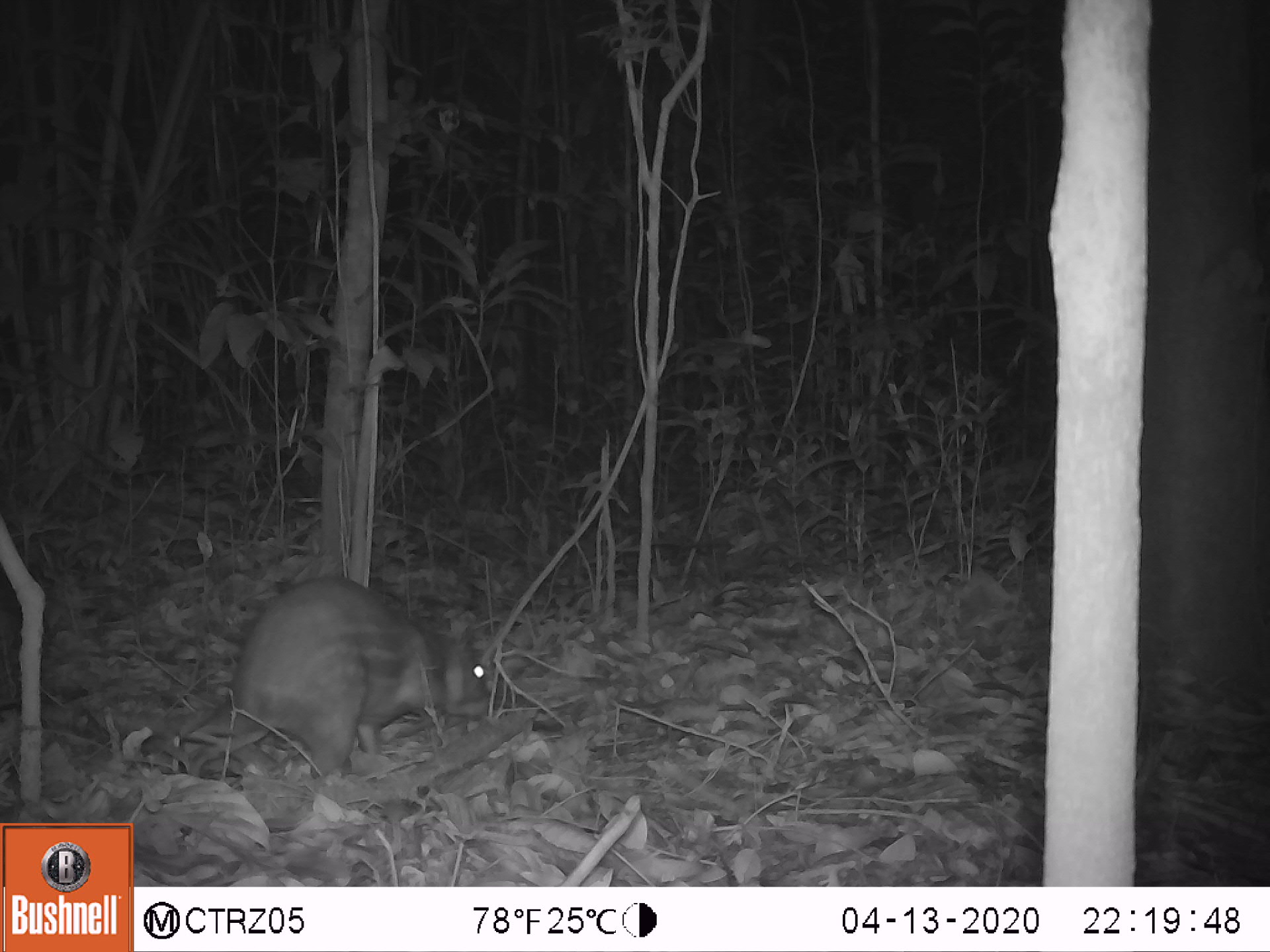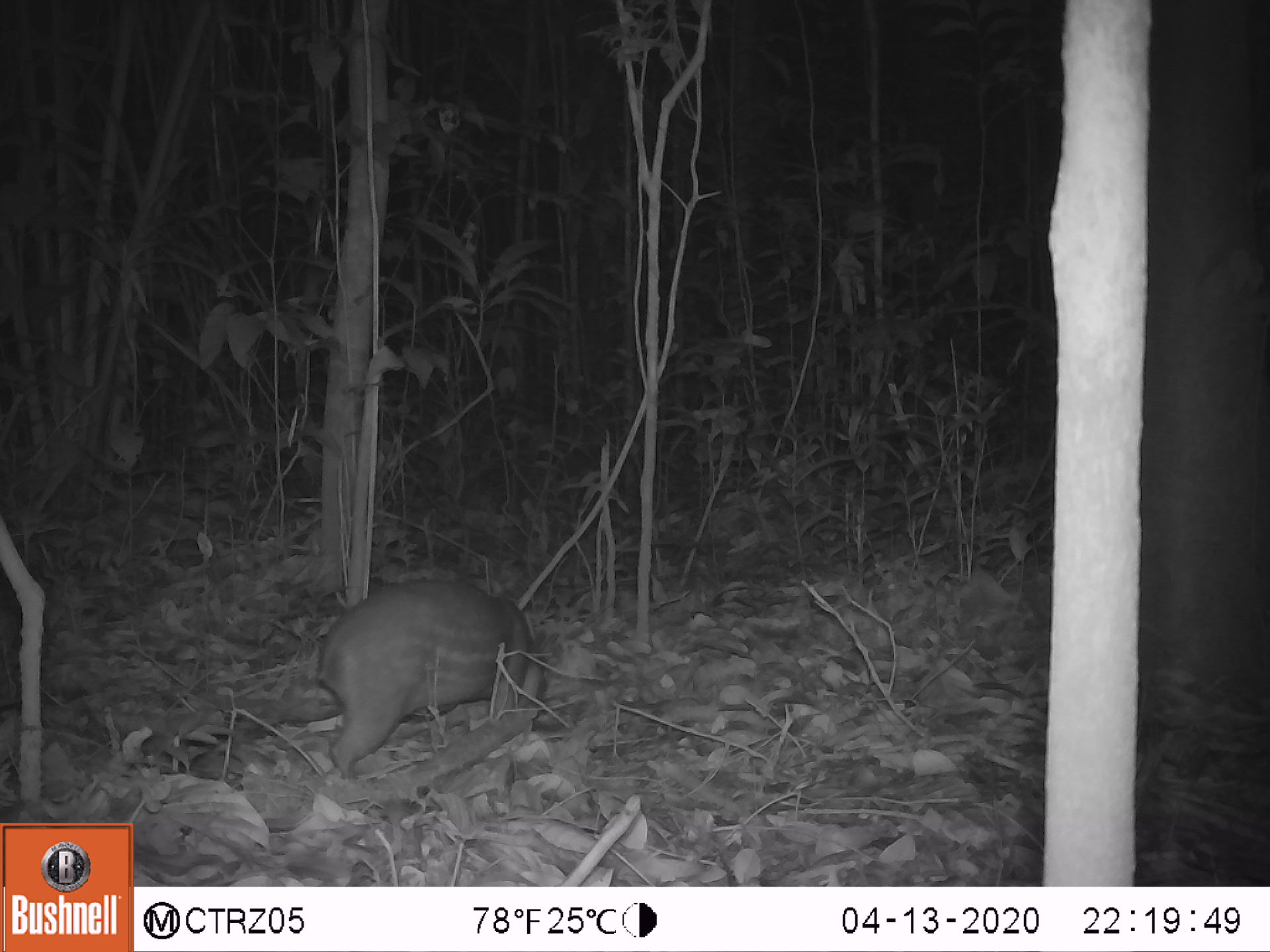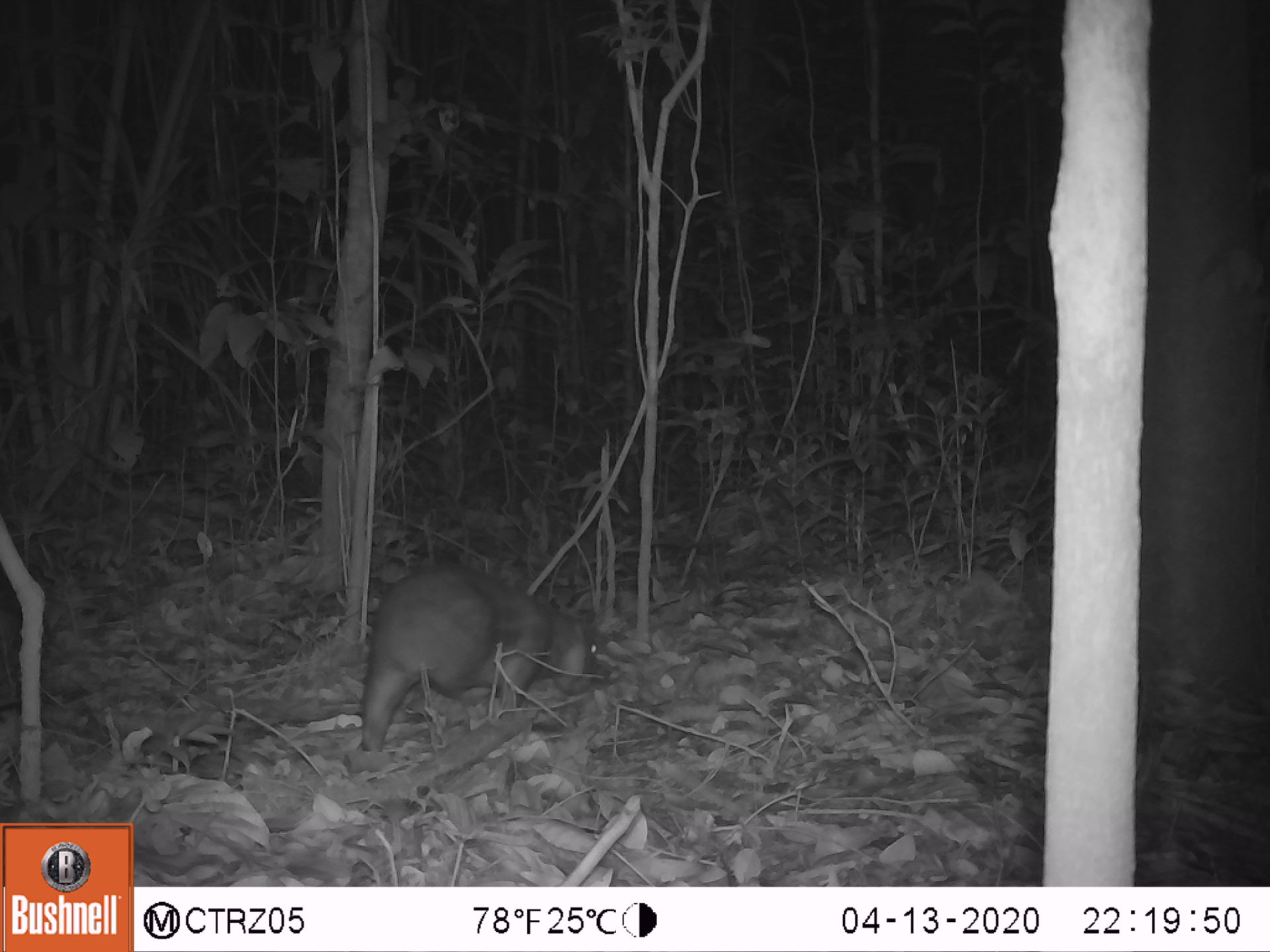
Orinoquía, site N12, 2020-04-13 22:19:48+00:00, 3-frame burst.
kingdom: Animalia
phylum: Chordata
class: Mammalia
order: Rodentia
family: Cuniculidae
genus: Cuniculus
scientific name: Cuniculus paca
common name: spotted paca